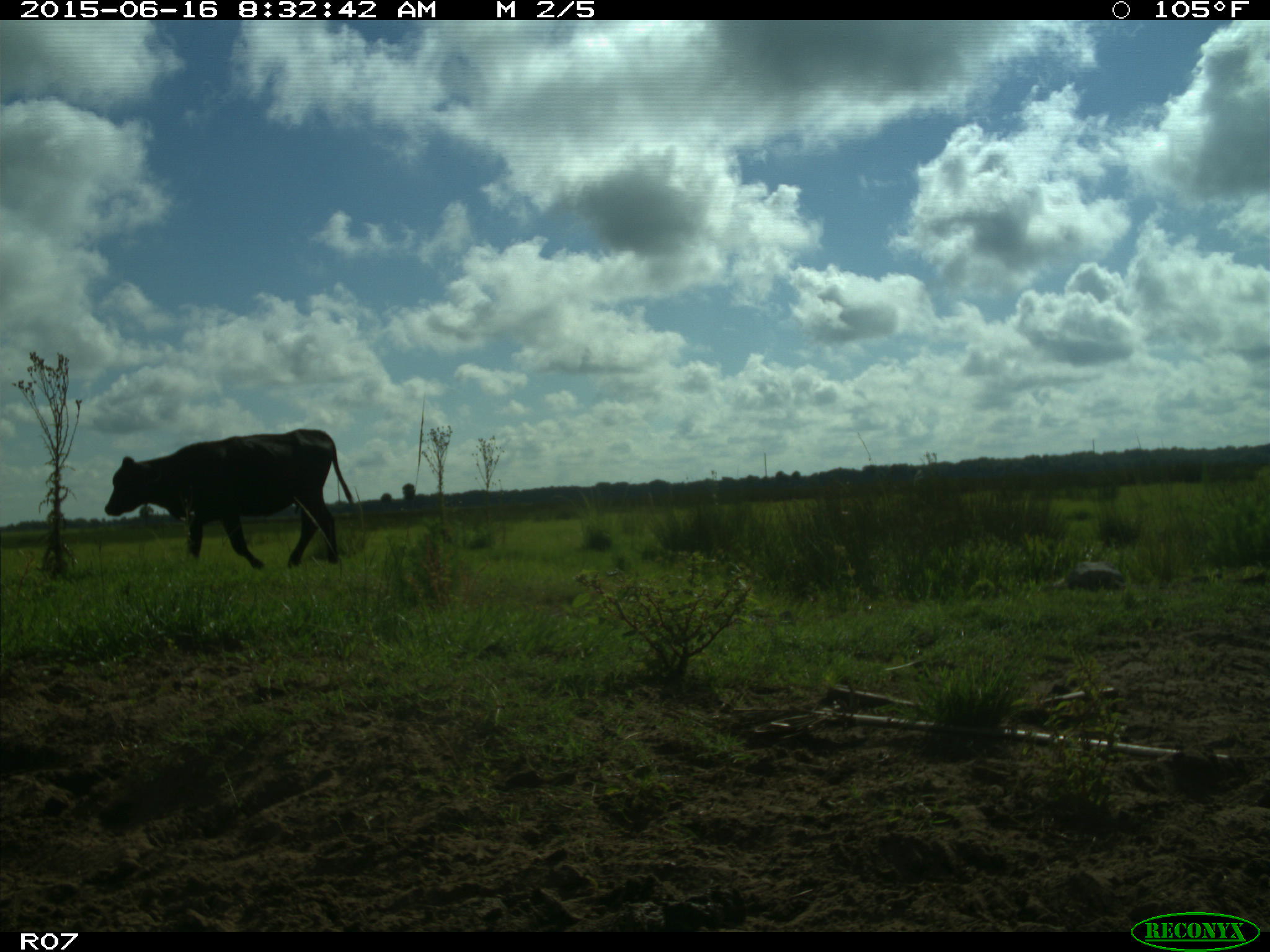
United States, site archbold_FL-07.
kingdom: Animalia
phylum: Chordata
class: Mammalia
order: Artiodactyla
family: Bovidae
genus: Bos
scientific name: Bos taurus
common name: domestic cow